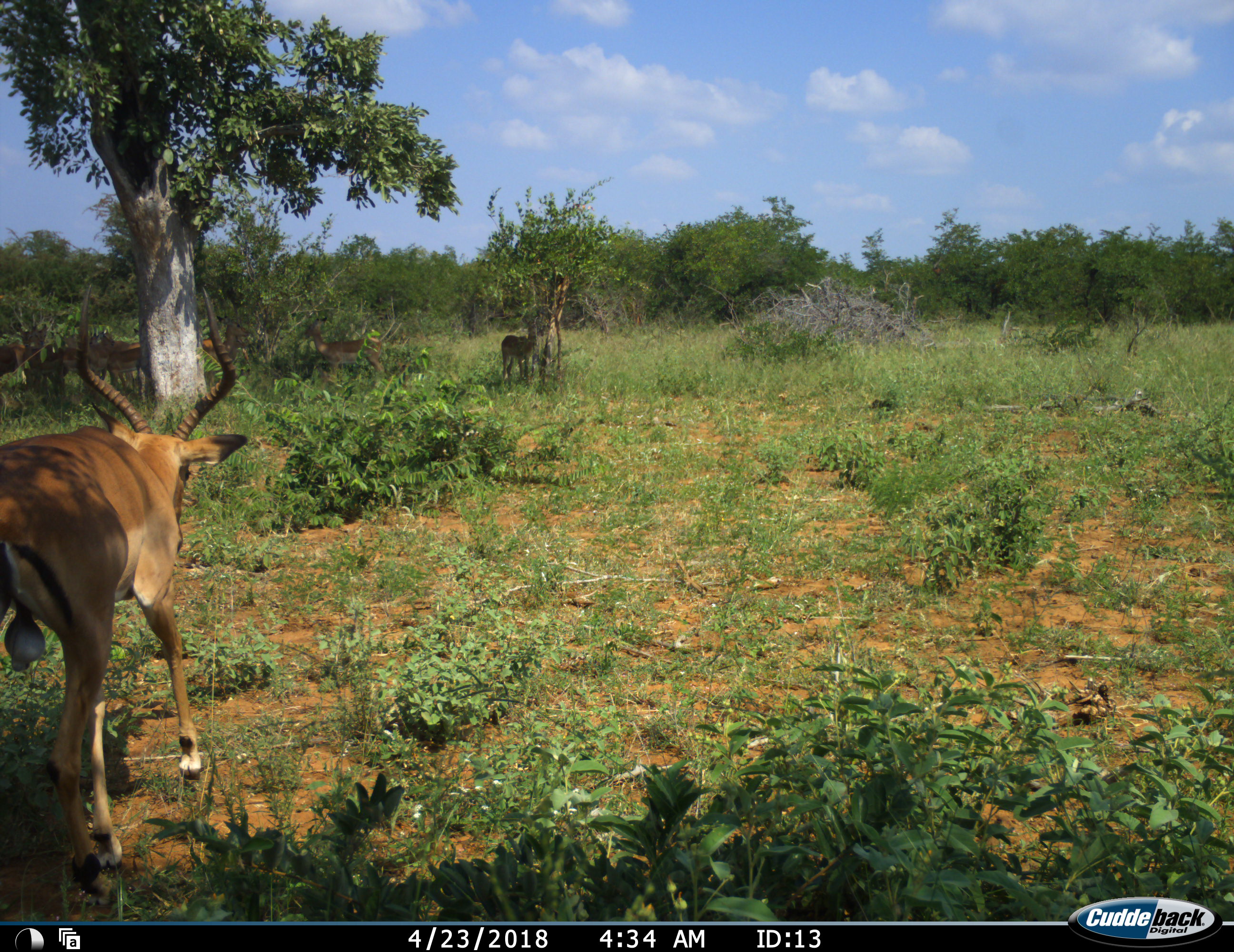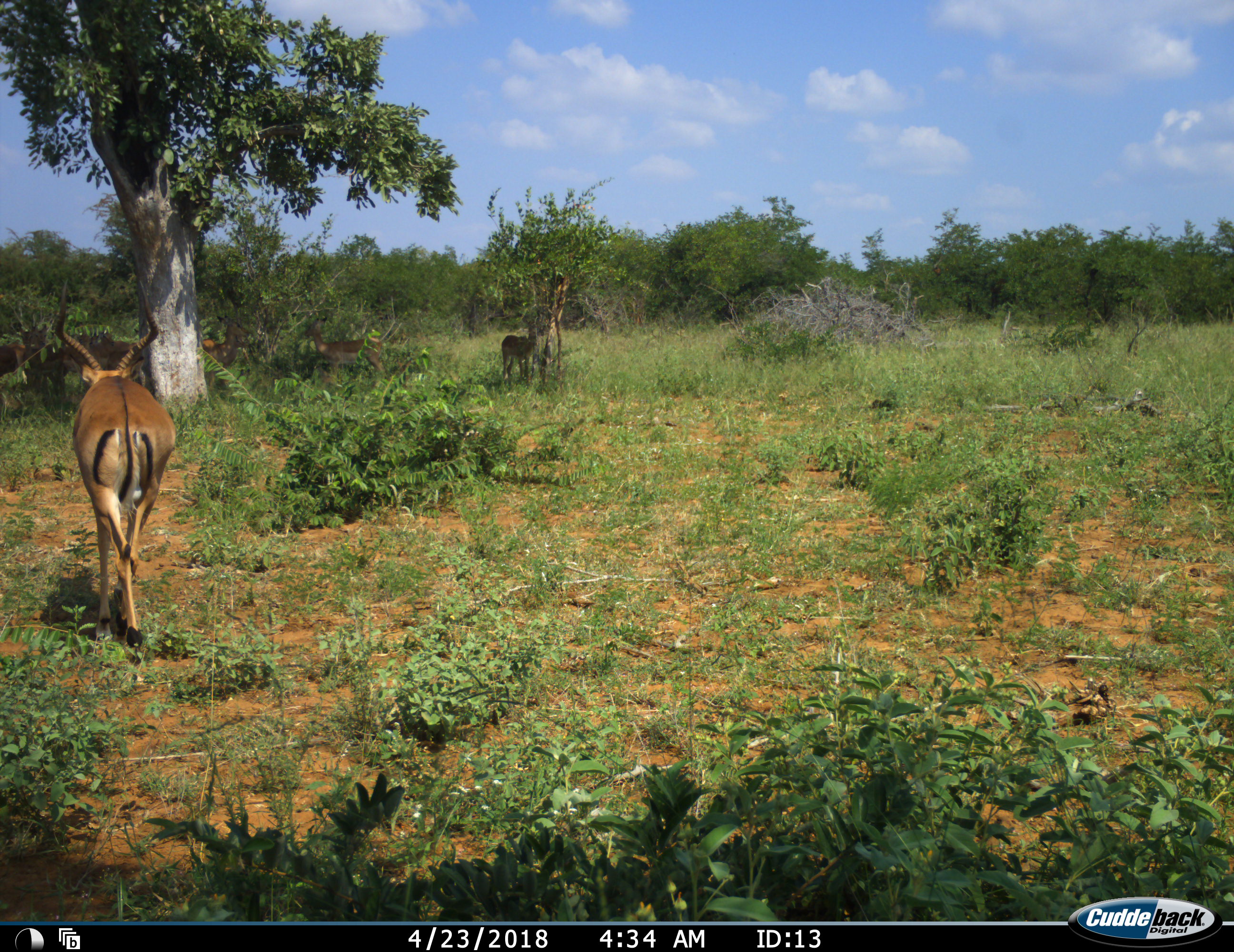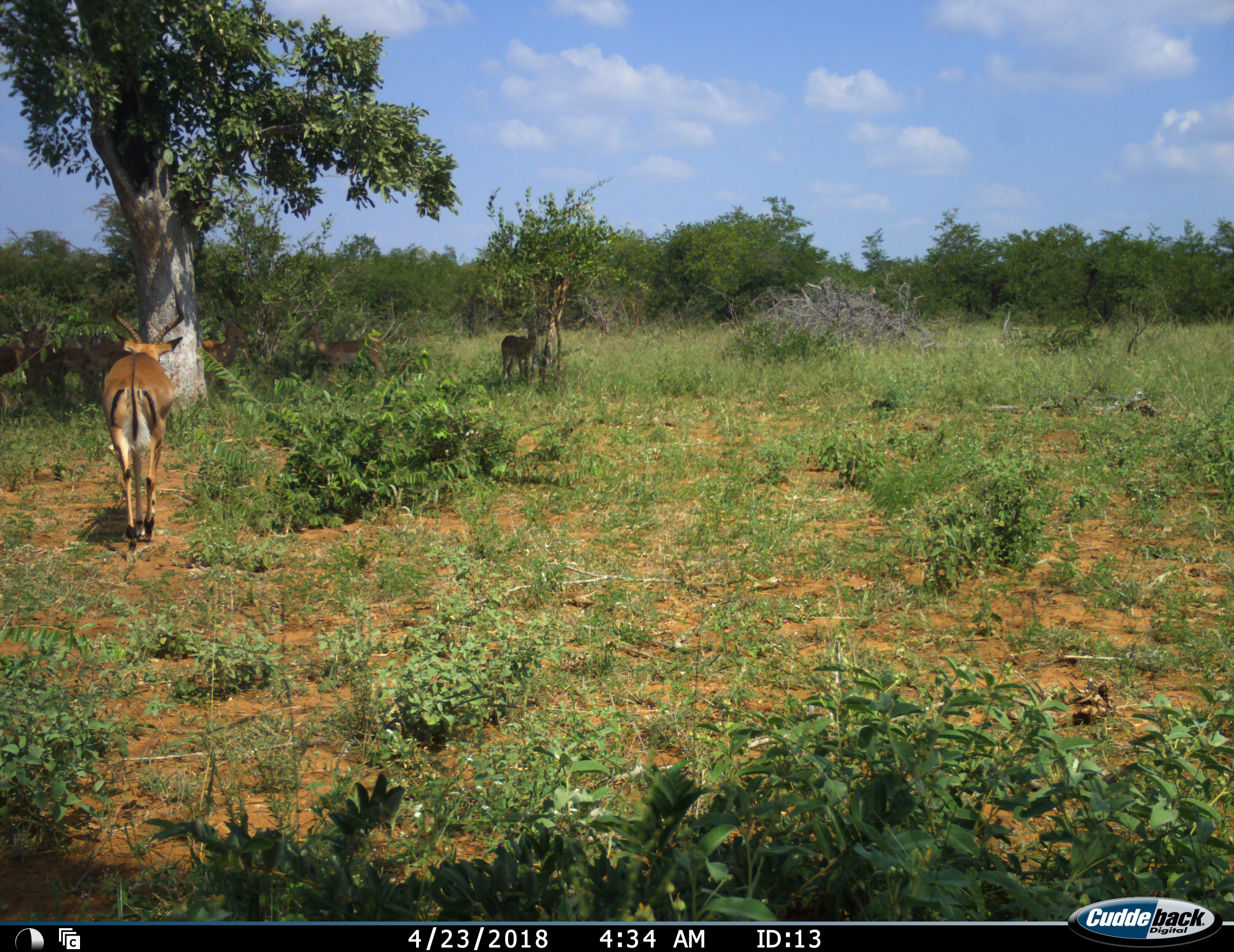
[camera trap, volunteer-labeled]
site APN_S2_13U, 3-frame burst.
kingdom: Animalia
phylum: Chordata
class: Mammalia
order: Artiodactyla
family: Bovidae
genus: Aepyceros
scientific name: Aepyceros melampus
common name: impala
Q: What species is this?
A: Impala (Aepyceros melampus).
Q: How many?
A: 10.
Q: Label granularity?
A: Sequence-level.